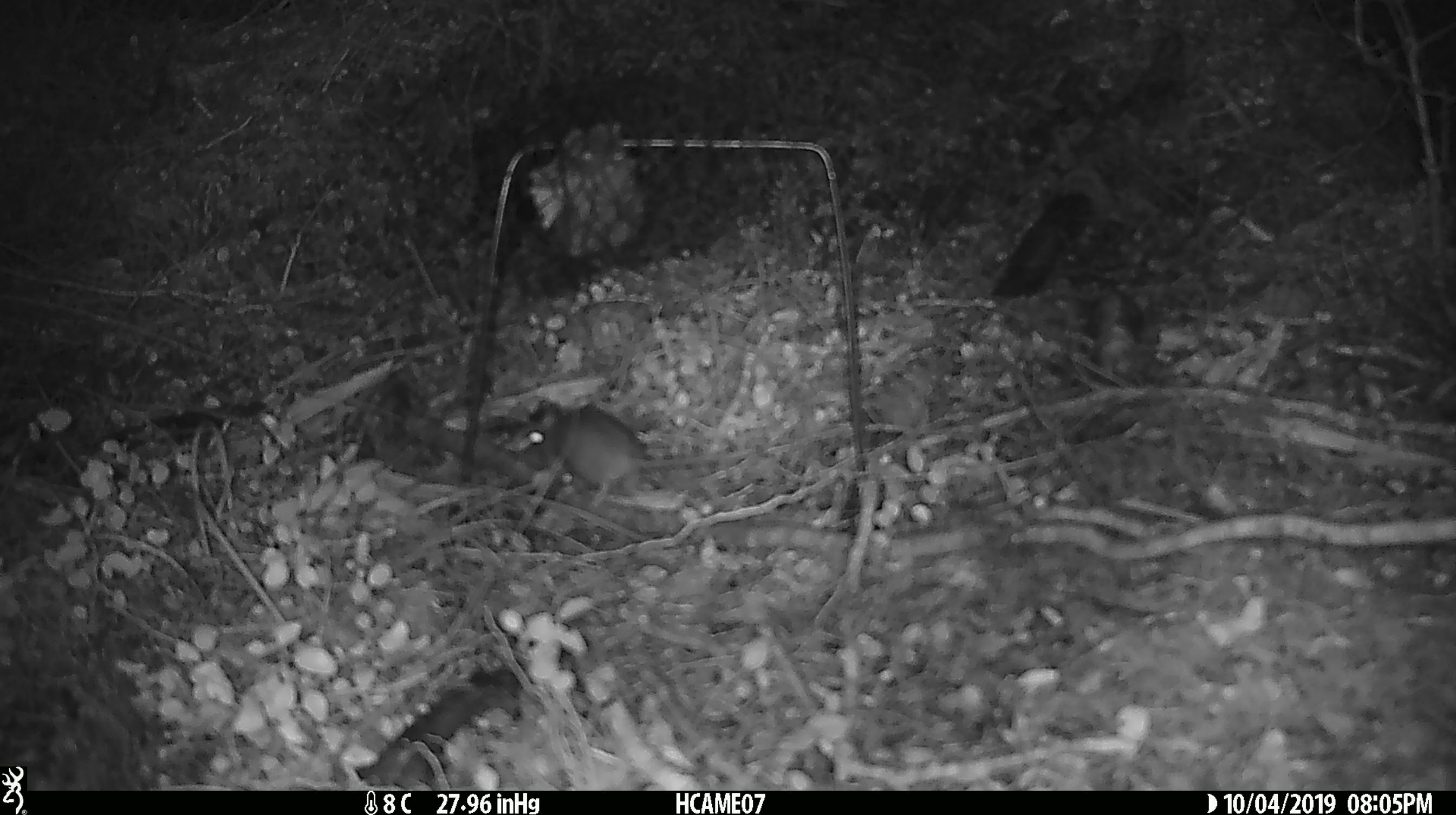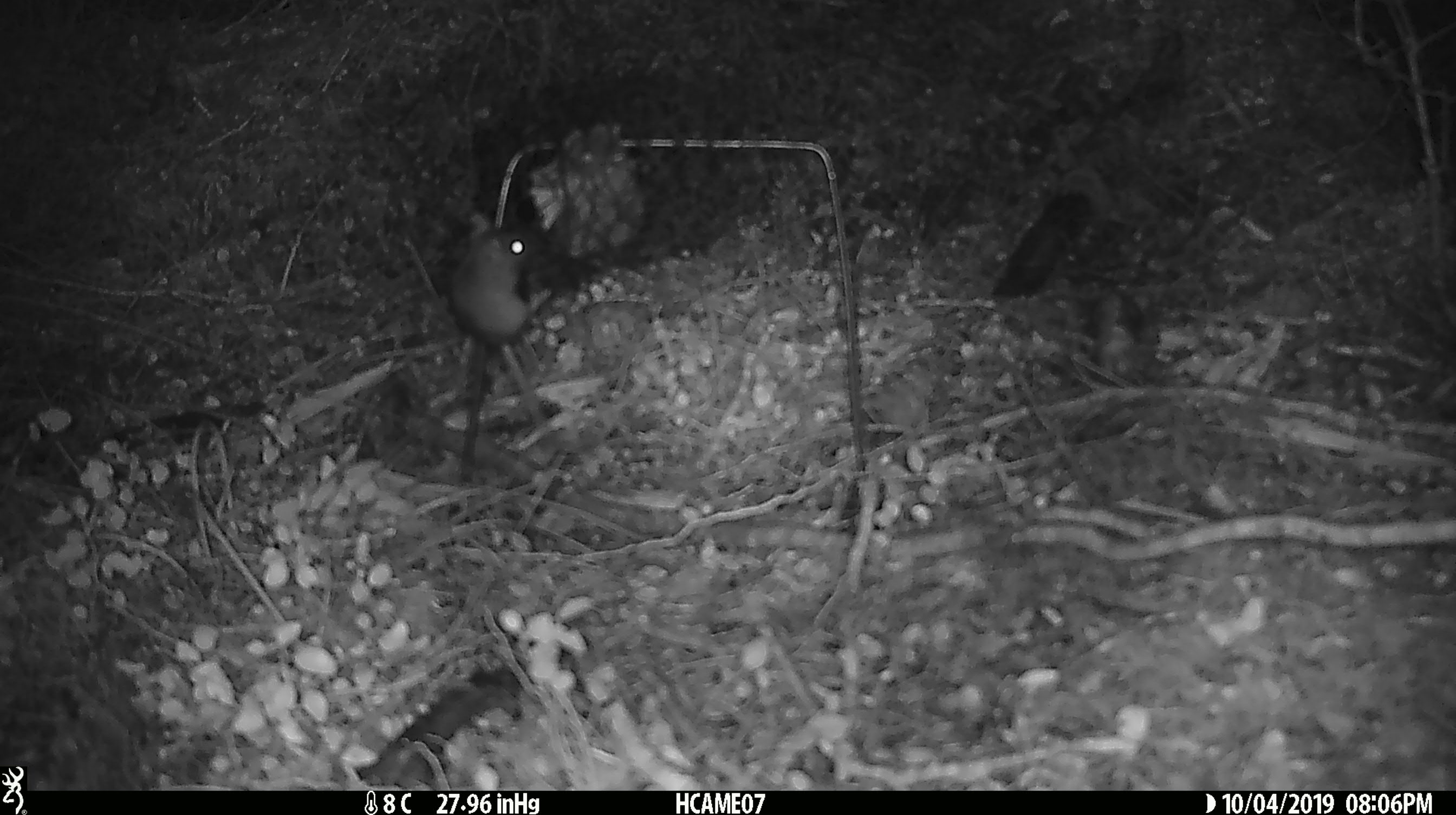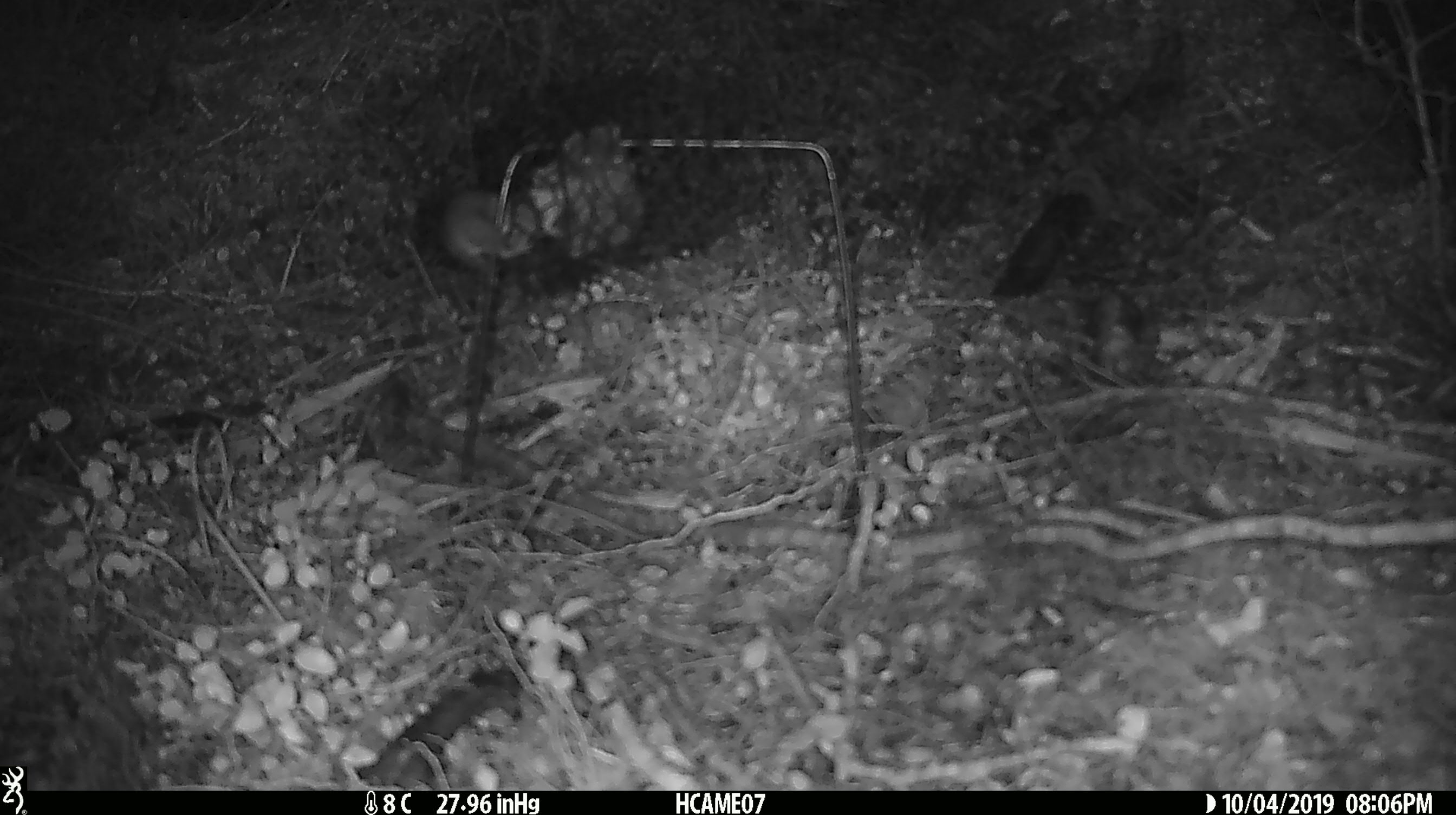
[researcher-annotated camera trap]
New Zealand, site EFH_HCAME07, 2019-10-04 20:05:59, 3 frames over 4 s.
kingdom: Animalia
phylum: Chordata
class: Mammalia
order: Rodentia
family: Muridae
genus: Mus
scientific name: Mus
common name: mouse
Mouse (Mus).